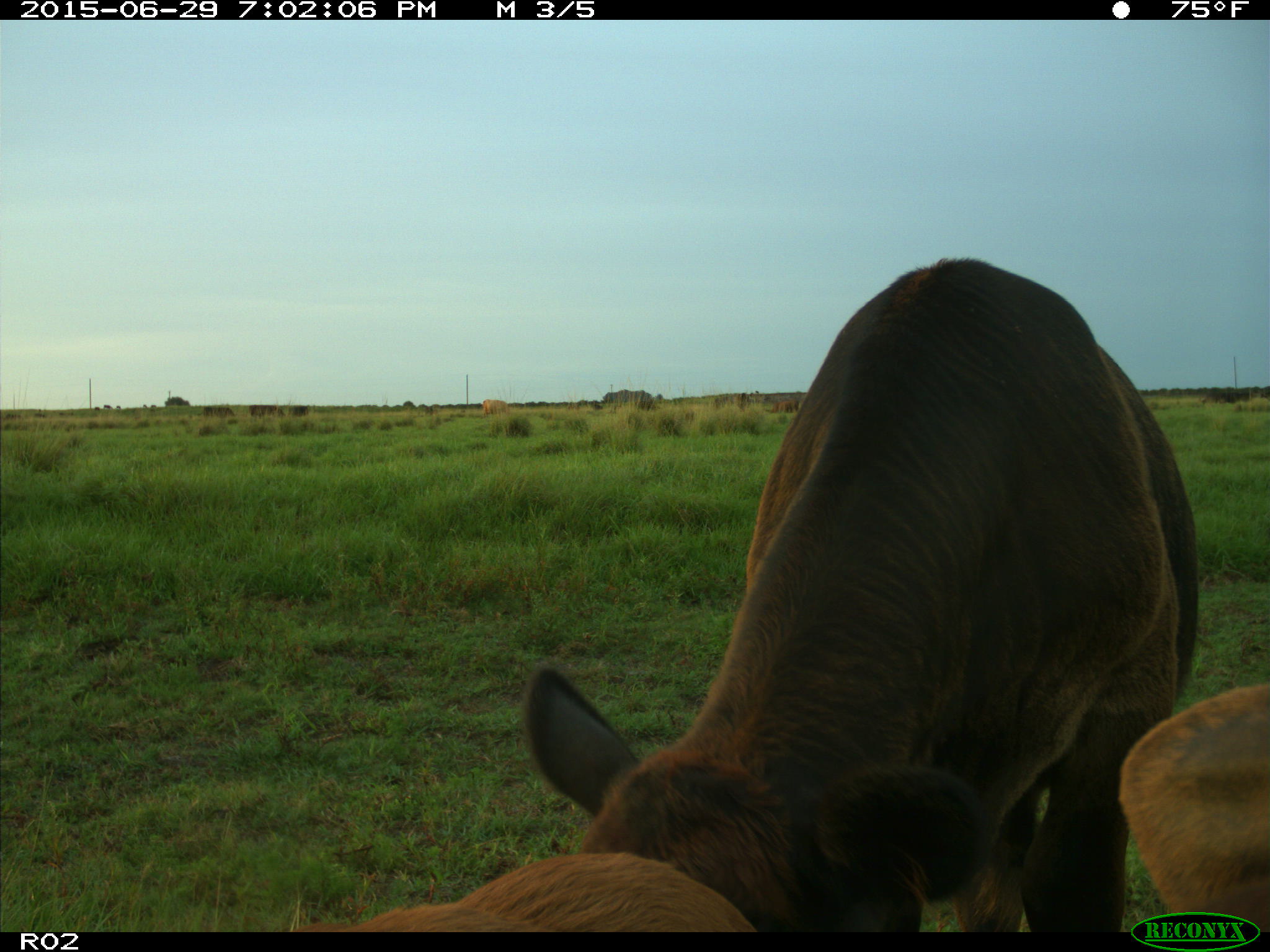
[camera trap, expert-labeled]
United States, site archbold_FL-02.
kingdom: Animalia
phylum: Chordata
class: Mammalia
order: Artiodactyla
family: Bovidae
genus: Bos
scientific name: Bos taurus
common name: domestic cow